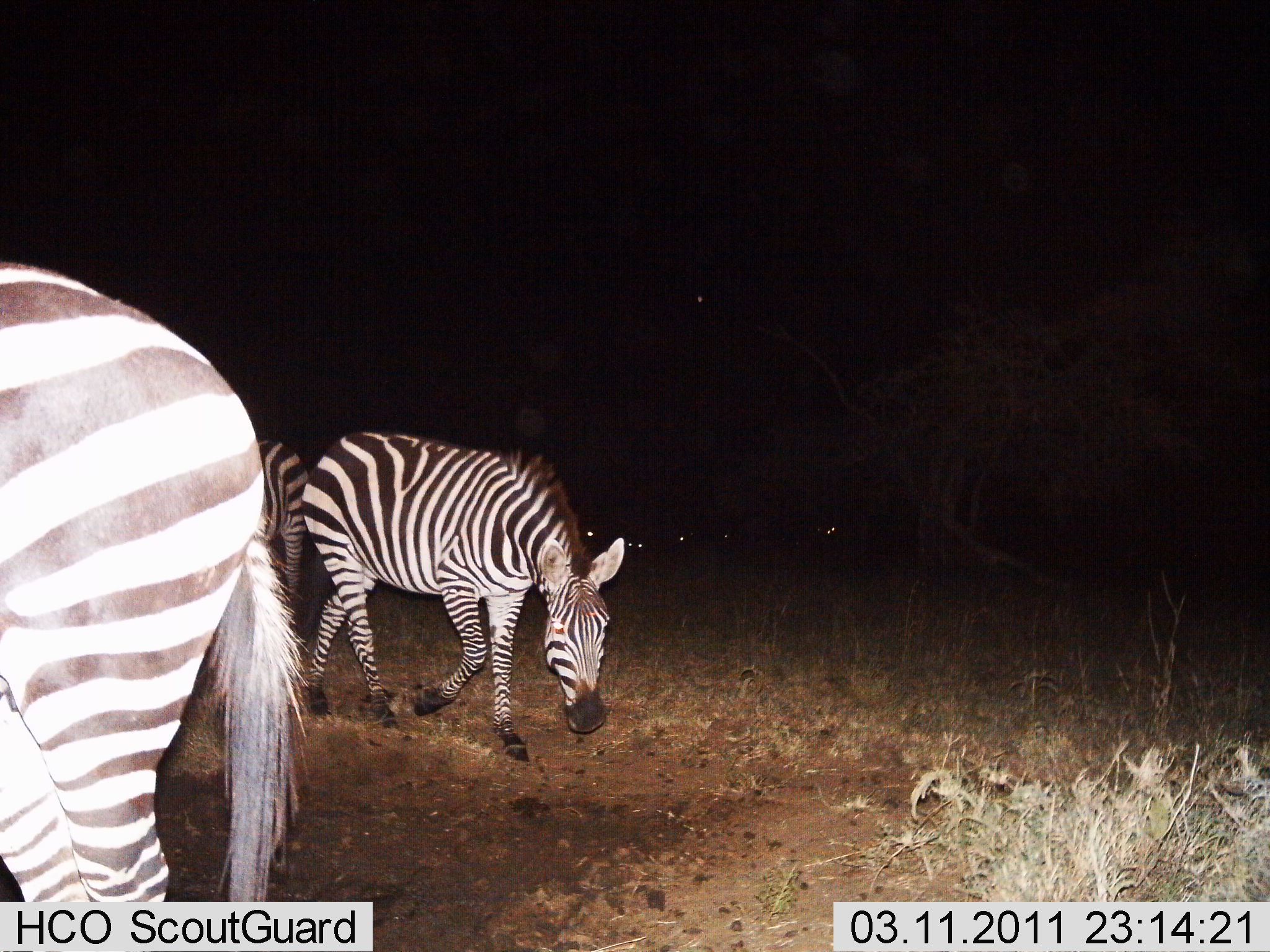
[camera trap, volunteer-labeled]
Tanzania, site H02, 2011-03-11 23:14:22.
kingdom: Animalia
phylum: Chordata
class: Mammalia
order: Perissodactyla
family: Equidae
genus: Equus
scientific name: Equus quagga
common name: plains zebra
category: zebra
Zebra (plains zebra) (Equus quagga), count 3. Behavior (volunteer vote fractions): standing 36%, resting 0%, moving 55%, interacting 0%. Young present (vote fraction): 0%. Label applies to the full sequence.